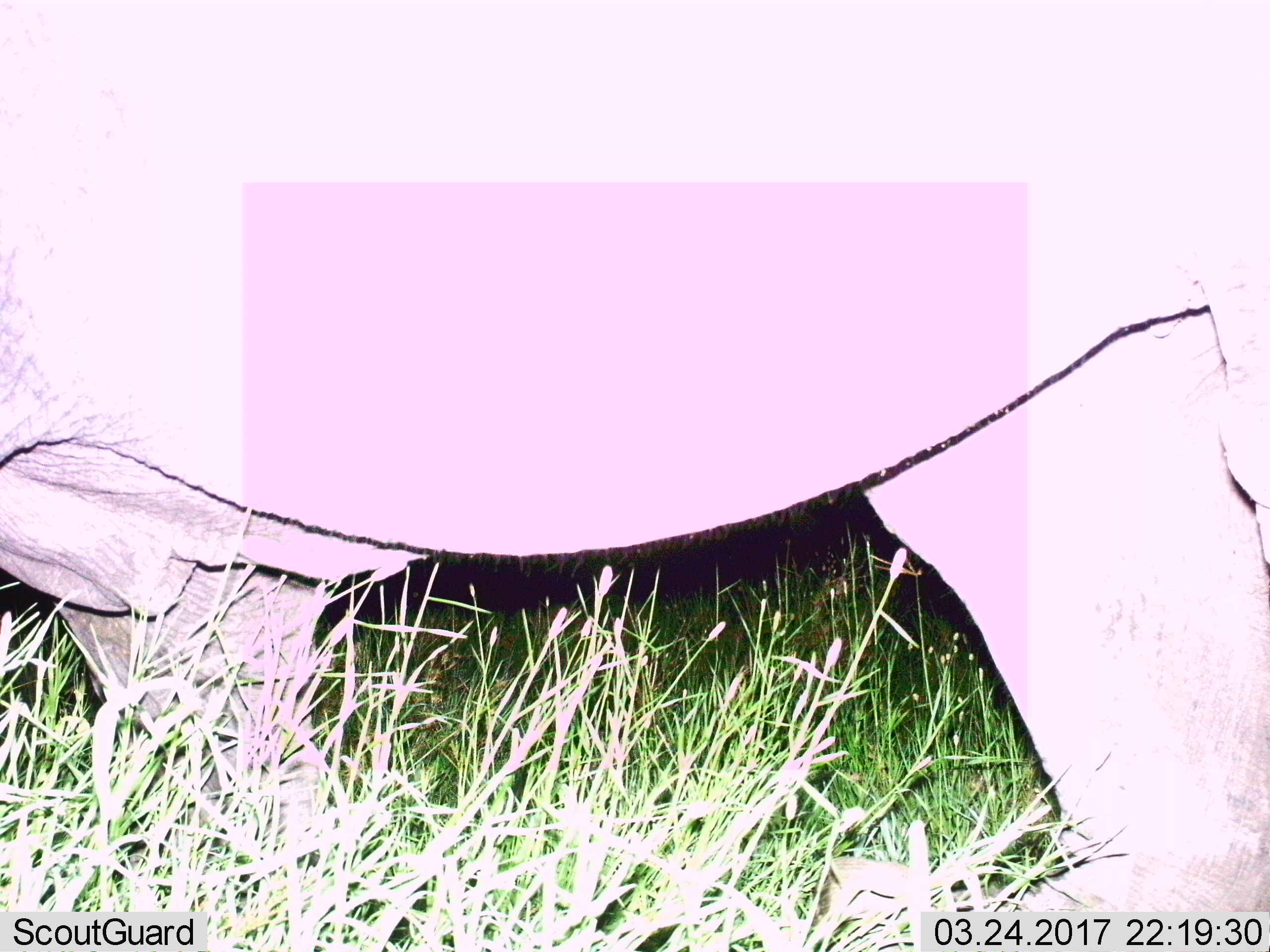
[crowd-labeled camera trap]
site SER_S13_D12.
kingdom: Animalia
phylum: Chordata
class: Mammalia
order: Artiodactyla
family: Hippopotamidae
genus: Hippopotamus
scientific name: Hippopotamus amphibius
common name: hippopotamus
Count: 1.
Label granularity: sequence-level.